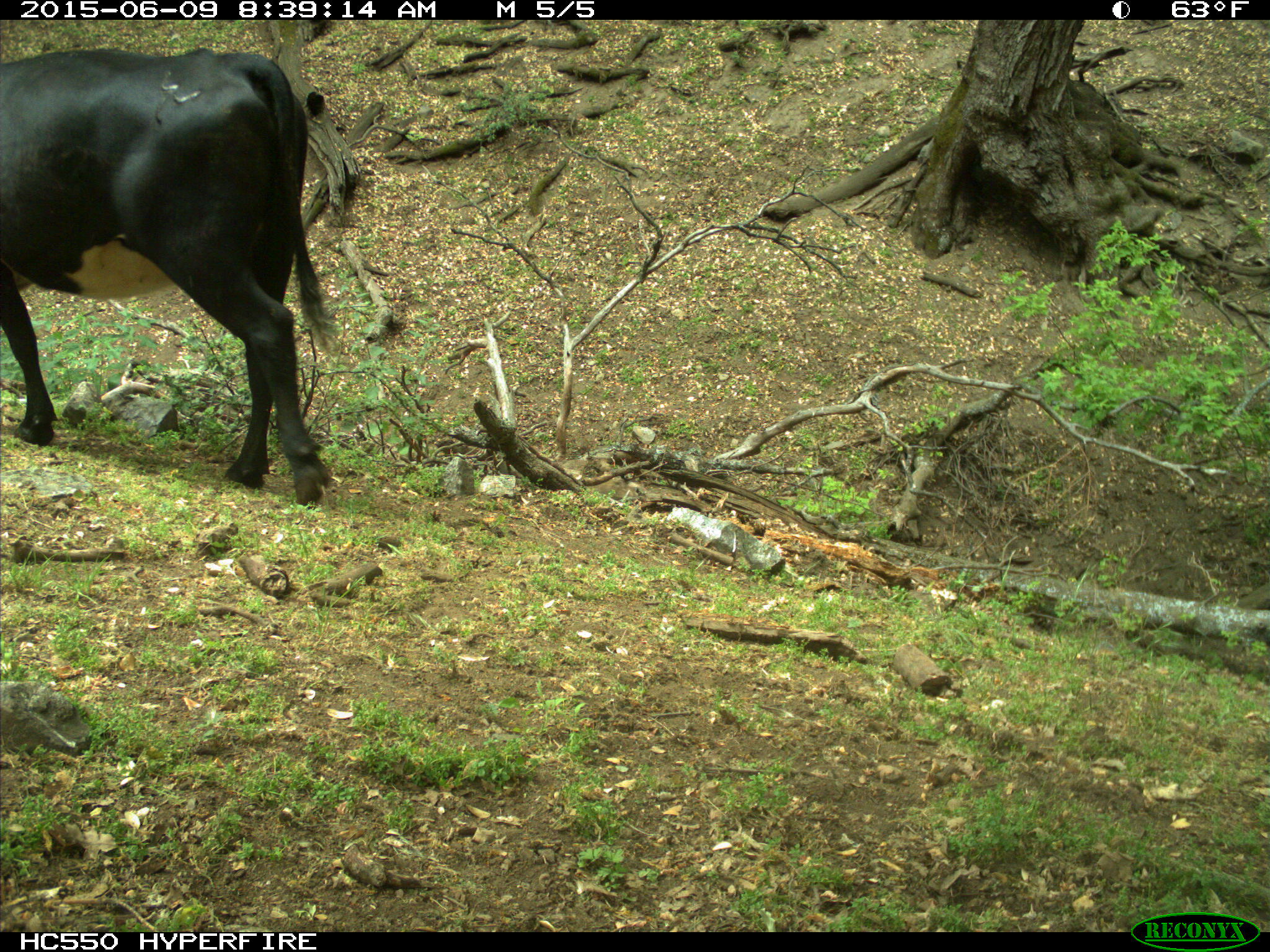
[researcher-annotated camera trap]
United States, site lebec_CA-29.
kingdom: Animalia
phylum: Chordata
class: Mammalia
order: Artiodactyla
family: Bovidae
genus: Bos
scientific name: Bos taurus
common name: domestic cow